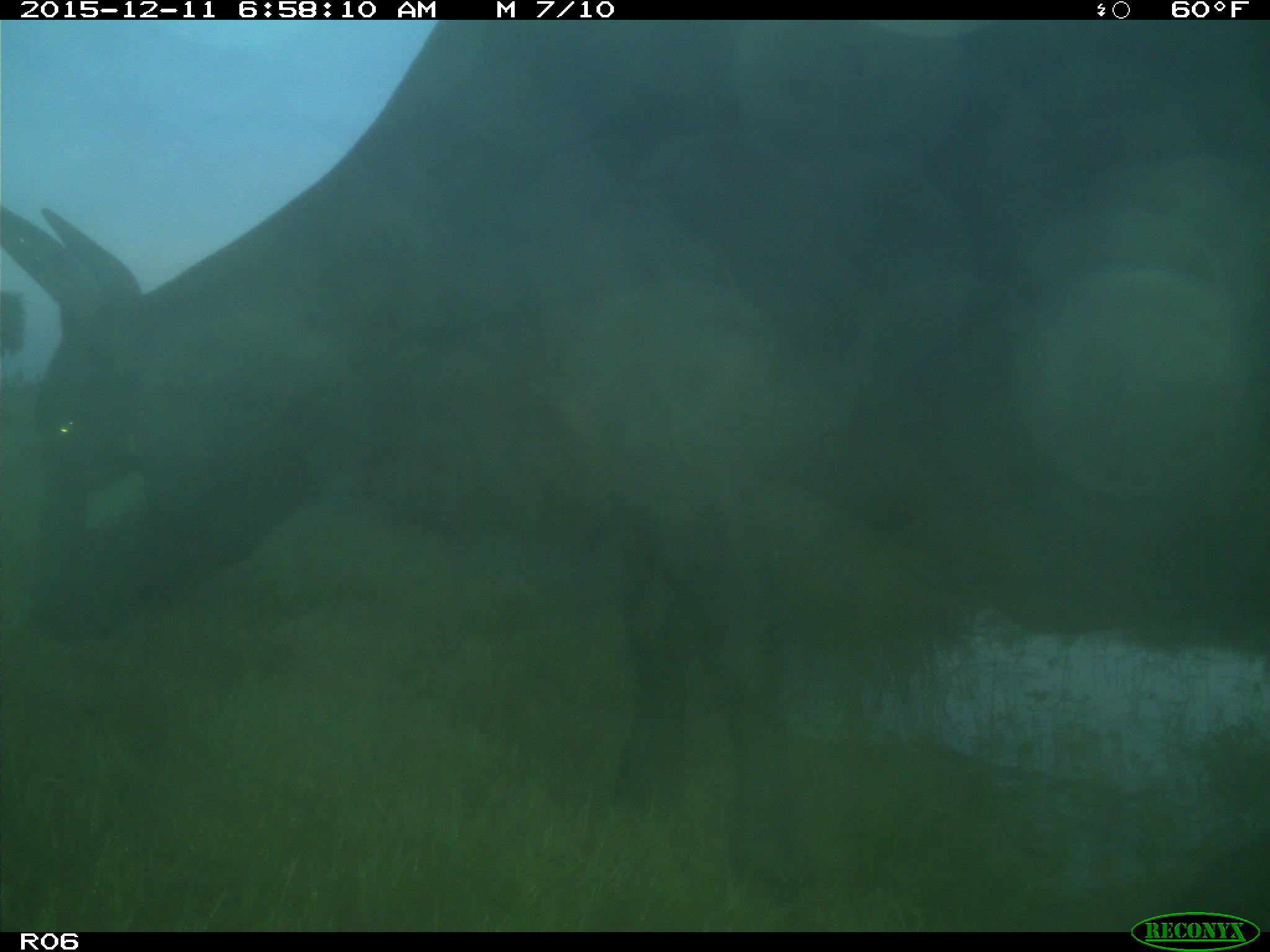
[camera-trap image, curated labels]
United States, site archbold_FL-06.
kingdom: Animalia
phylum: Chordata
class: Mammalia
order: Artiodactyla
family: Bovidae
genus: Bos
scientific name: Bos taurus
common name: domestic cow